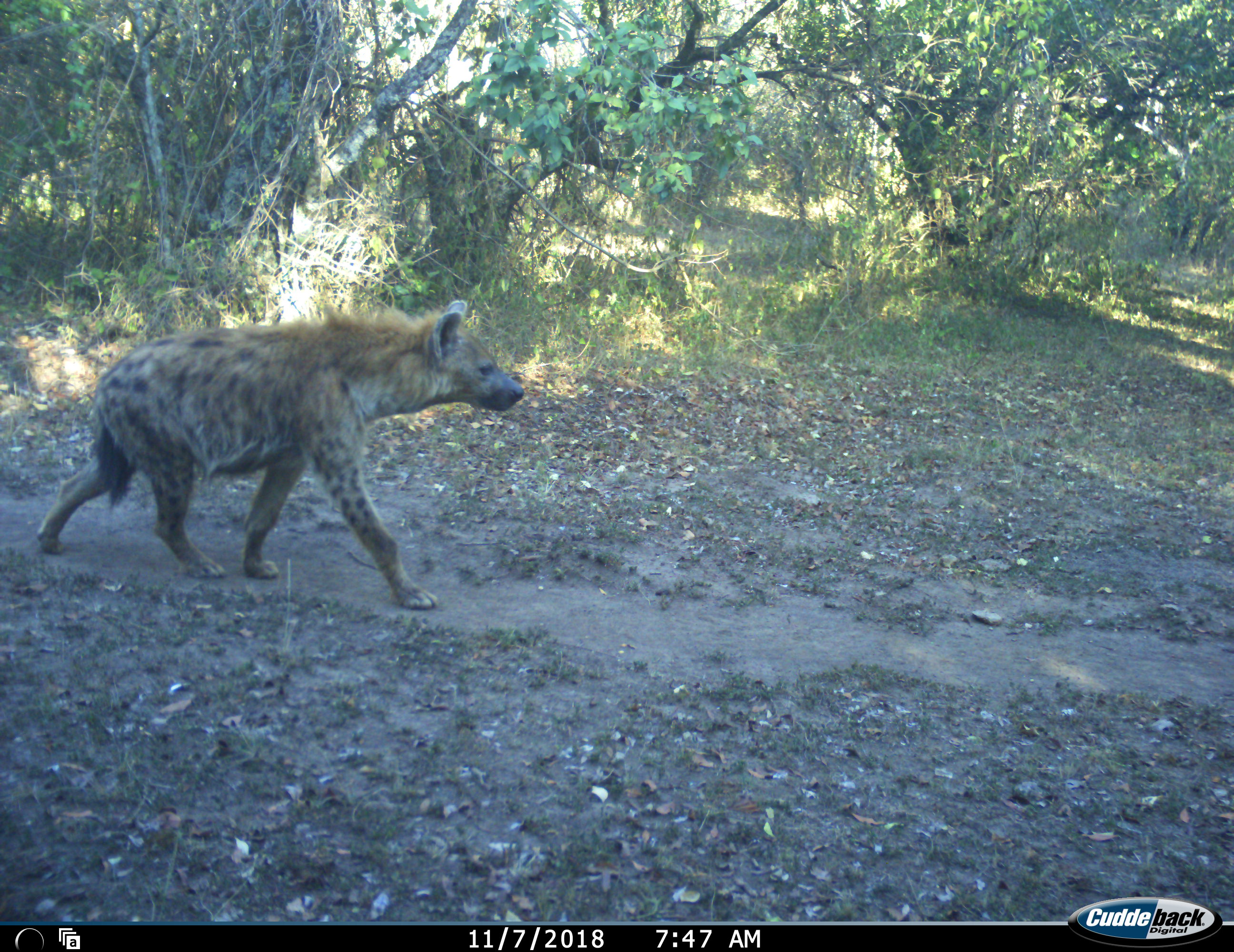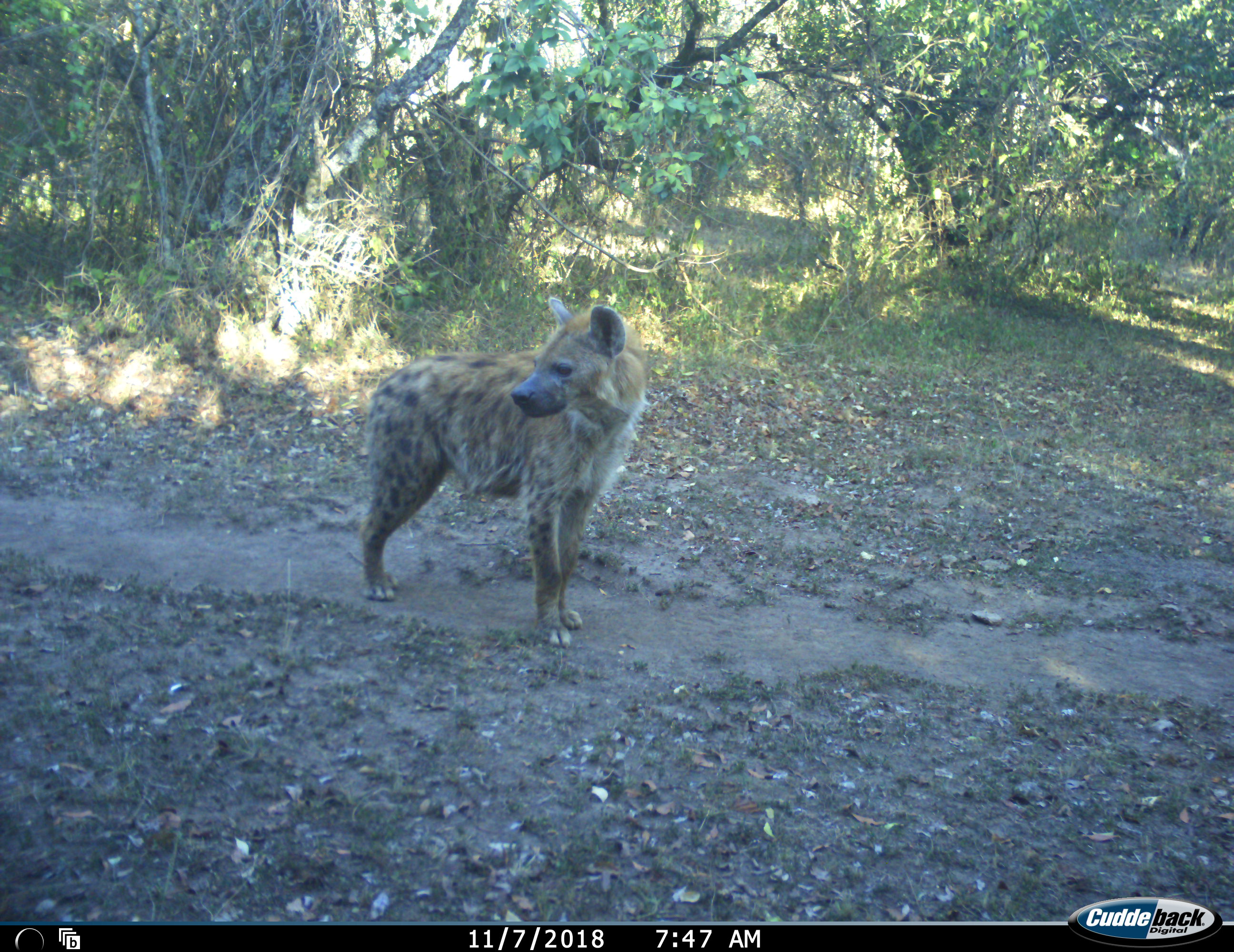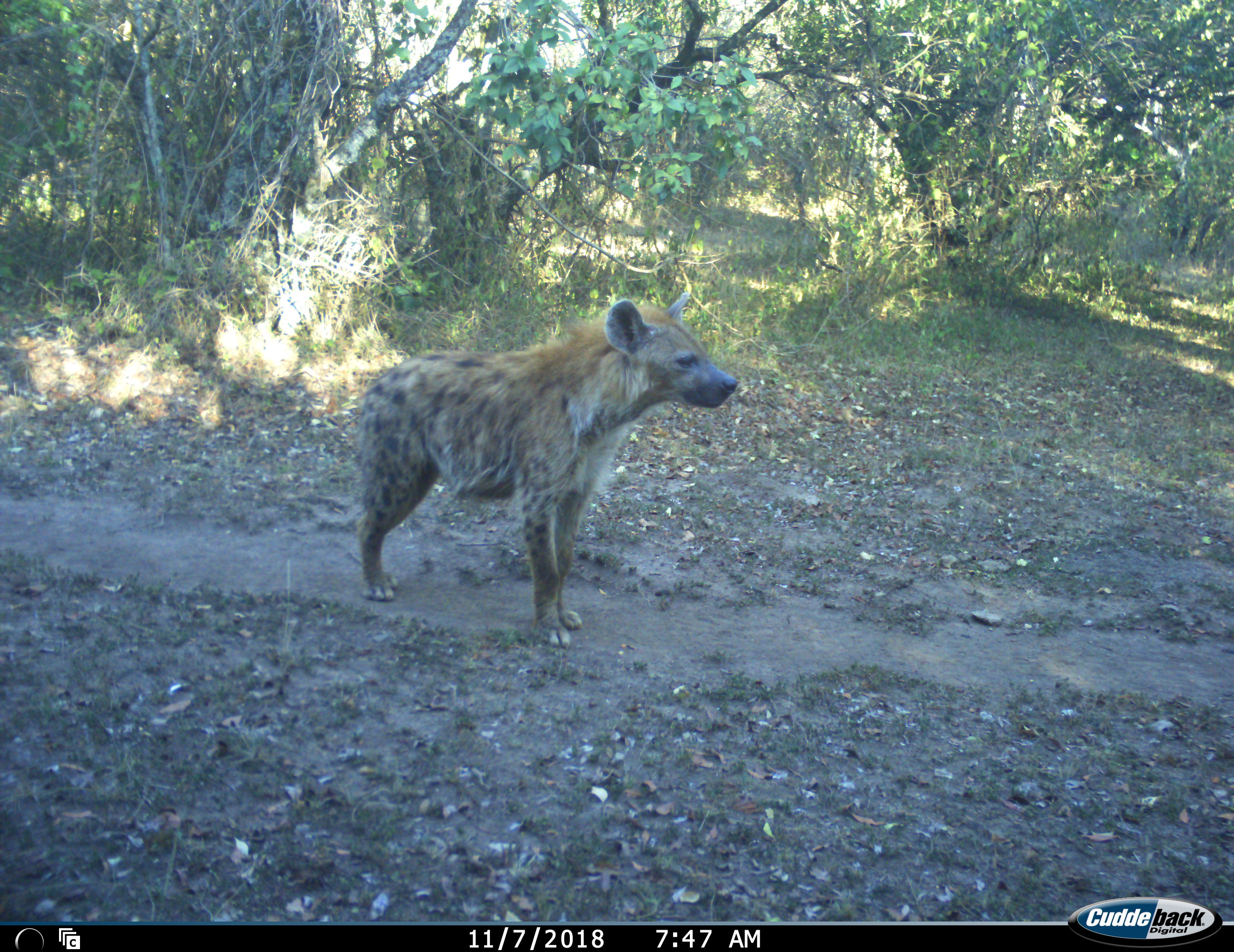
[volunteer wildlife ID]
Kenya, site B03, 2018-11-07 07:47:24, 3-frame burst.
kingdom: Animalia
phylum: Chordata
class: Mammalia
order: Carnivora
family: Hyaenidae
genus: Crocuta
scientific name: Crocuta crocuta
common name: spotted hyena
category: hyenaspotted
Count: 1.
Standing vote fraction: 20%.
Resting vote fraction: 0%.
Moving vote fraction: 100%.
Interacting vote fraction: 0%.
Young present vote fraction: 0%.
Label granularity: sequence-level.